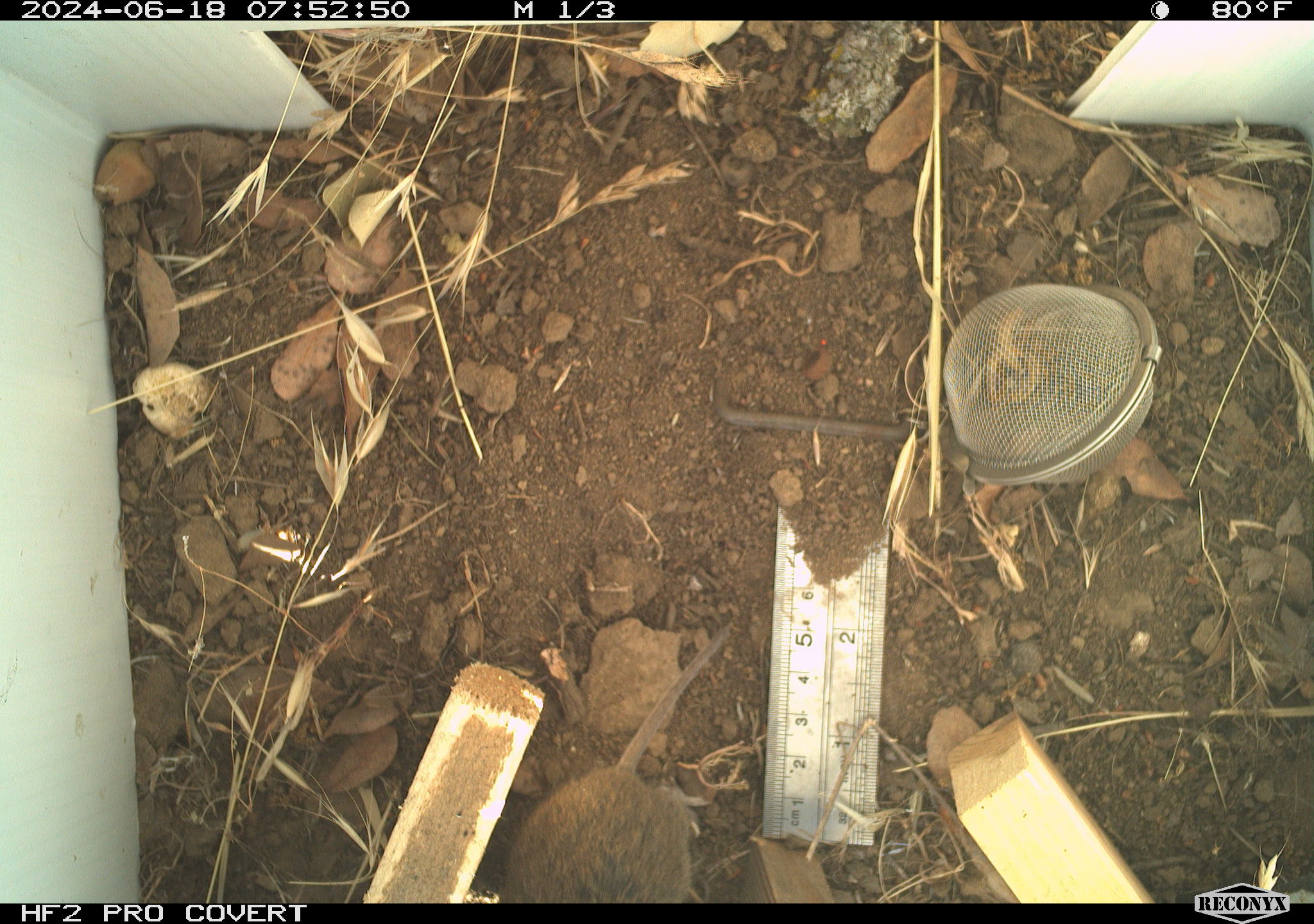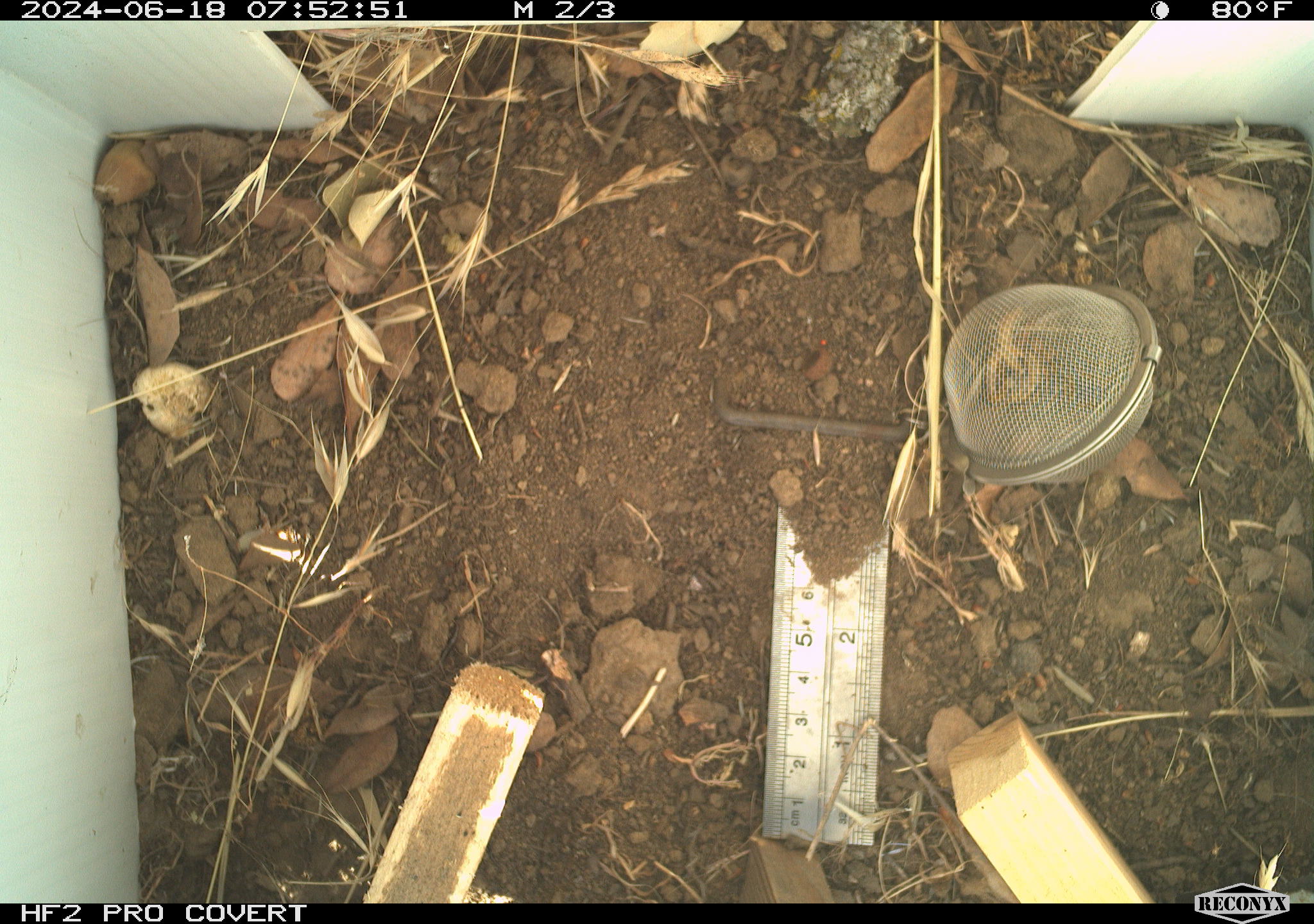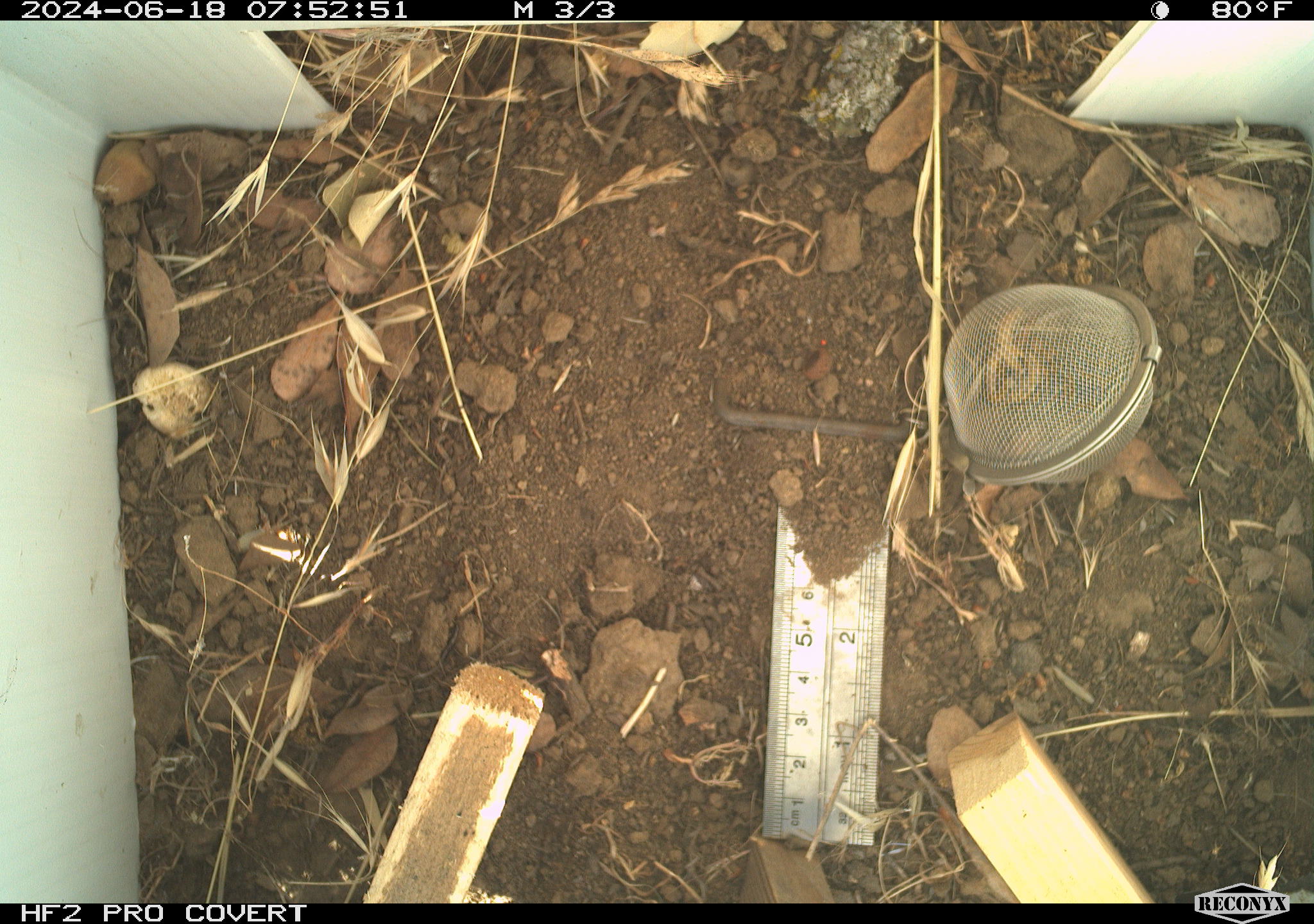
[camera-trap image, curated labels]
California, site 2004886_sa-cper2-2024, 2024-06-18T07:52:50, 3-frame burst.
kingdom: Animalia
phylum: Chordata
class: Mammalia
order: Rodentia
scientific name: Rodentia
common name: rodent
Rodent (Rodentia).